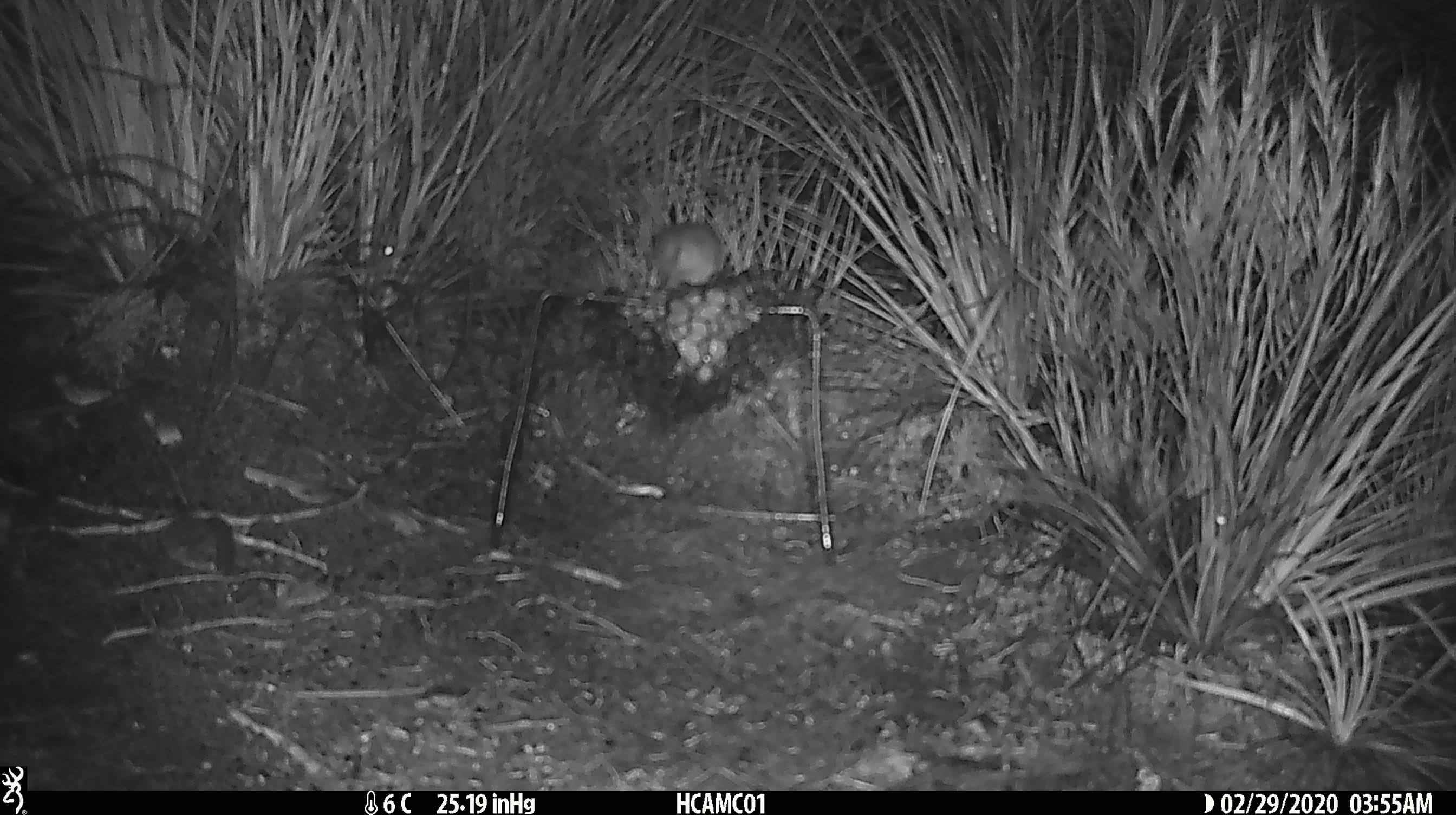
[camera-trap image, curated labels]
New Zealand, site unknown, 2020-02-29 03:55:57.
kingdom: Animalia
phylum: Chordata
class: Mammalia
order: Rodentia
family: Muridae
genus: Mus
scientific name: Mus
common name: mouse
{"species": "mouse (Mus)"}